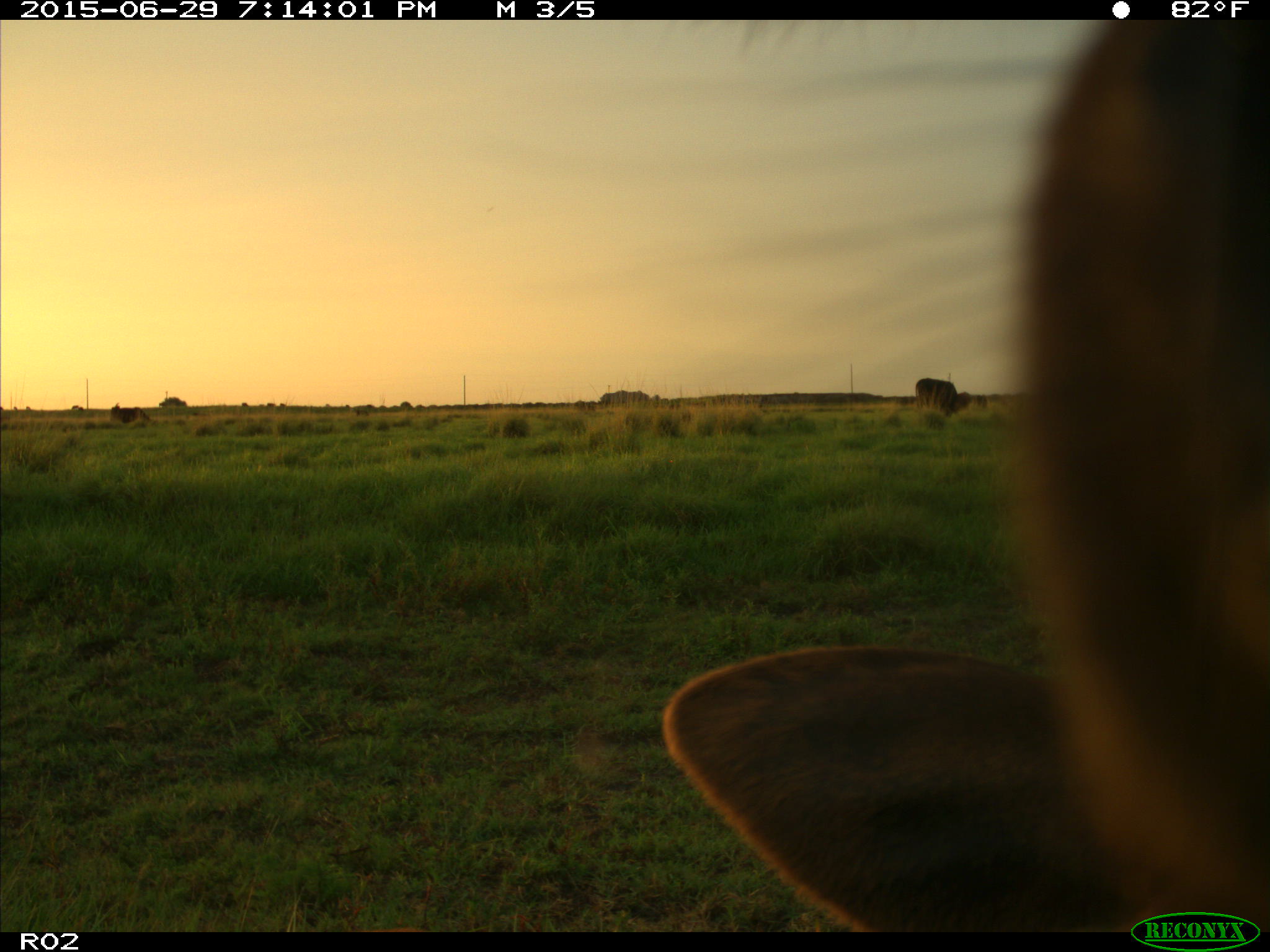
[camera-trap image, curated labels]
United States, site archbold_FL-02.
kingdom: Animalia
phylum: Chordata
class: Mammalia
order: Artiodactyla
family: Bovidae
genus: Bos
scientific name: Bos taurus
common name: domestic cow